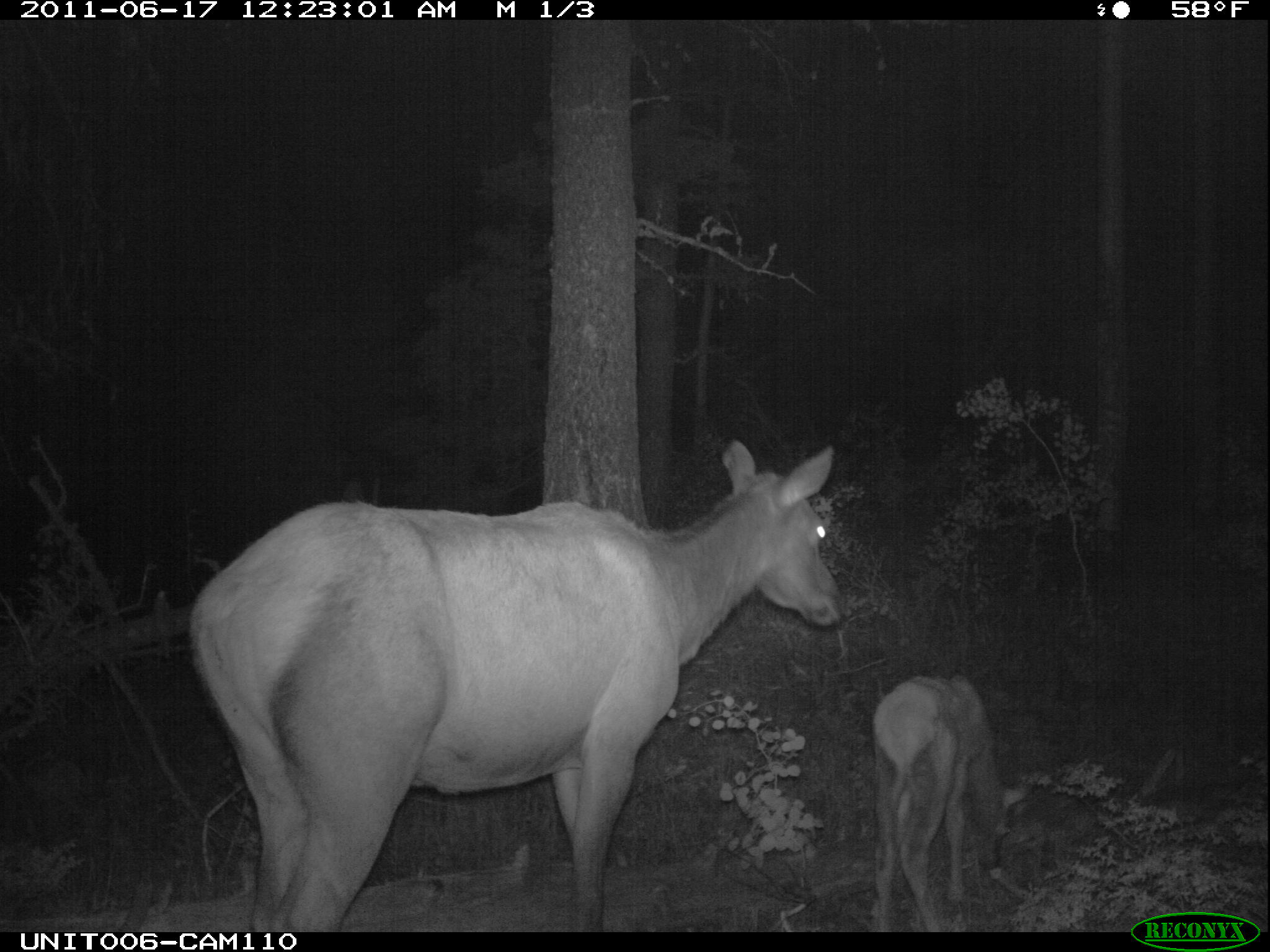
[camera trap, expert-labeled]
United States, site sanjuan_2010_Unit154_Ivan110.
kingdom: Animalia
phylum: Chordata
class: Mammalia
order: Artiodactyla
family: Cervidae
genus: Cervus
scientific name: Cervus elaphus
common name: red deer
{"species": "Cervus elaphus (red deer)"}